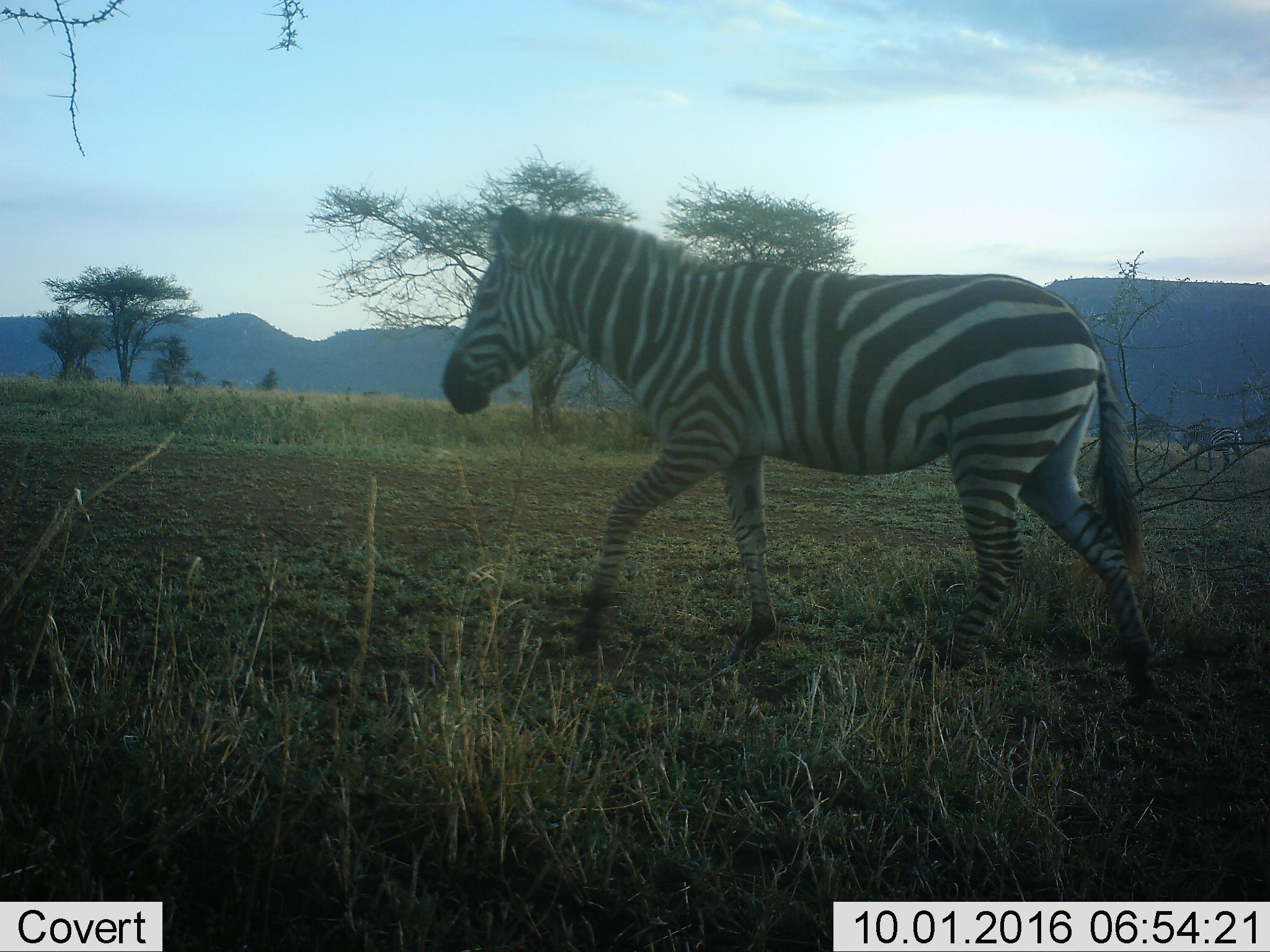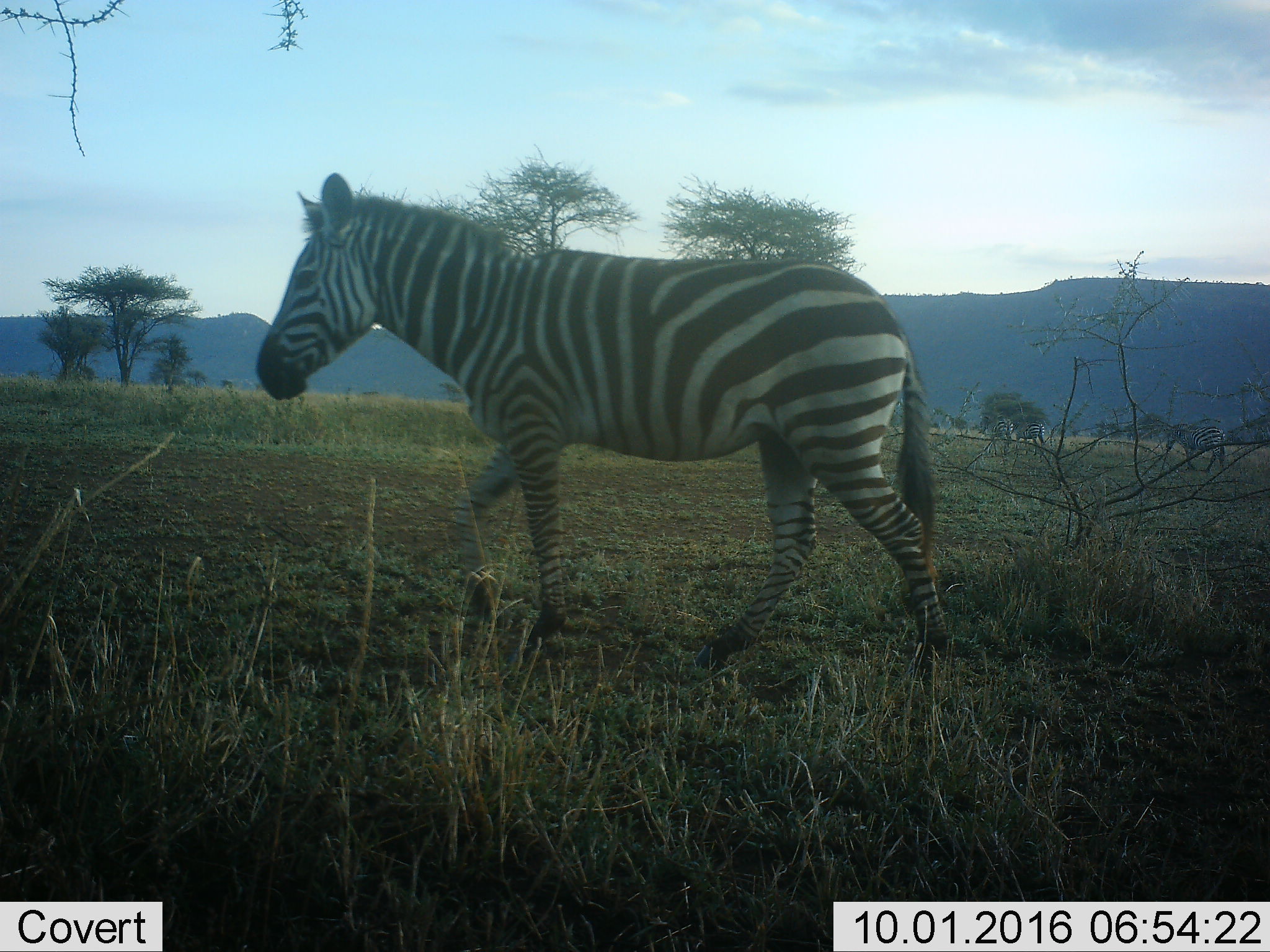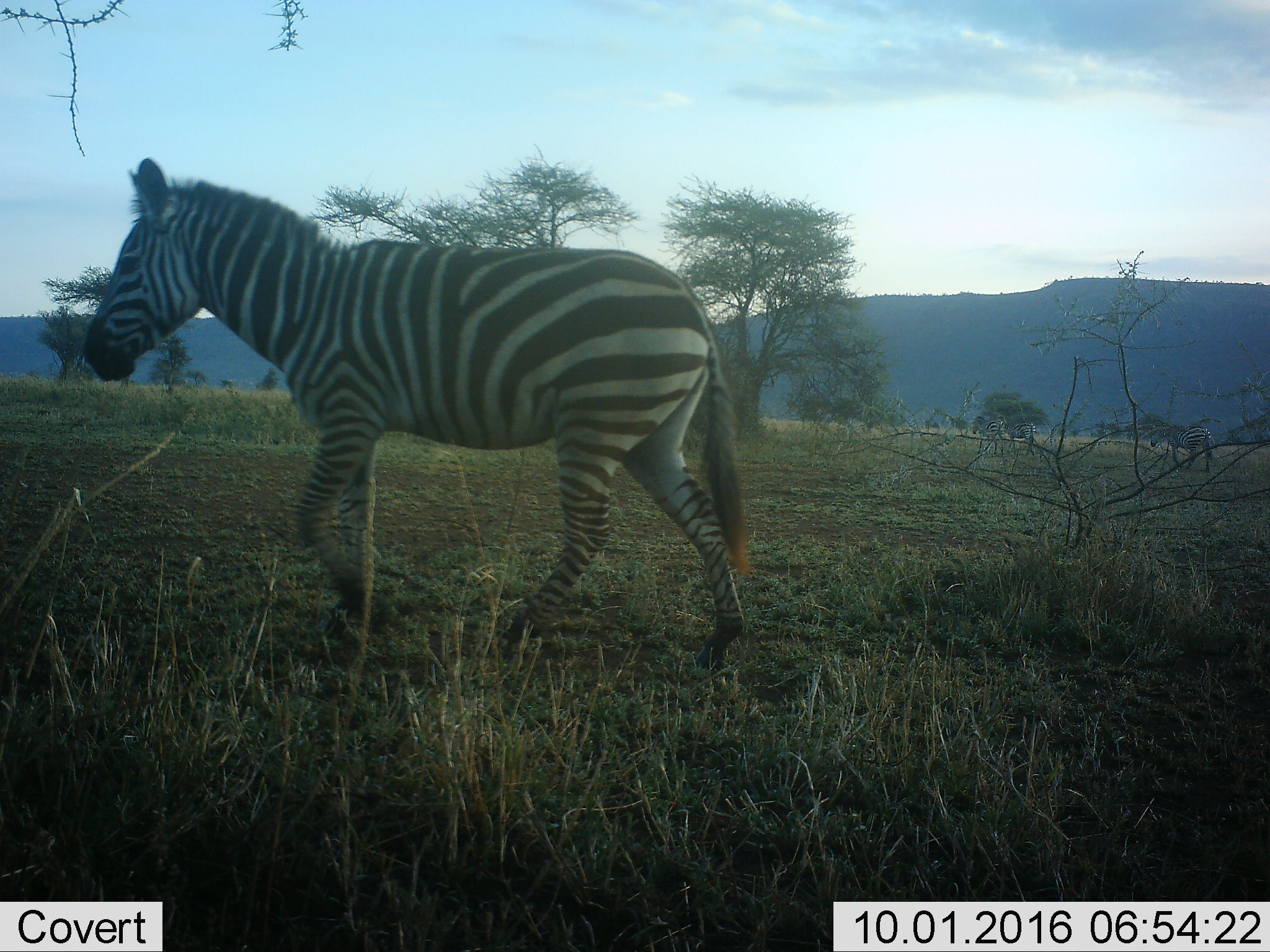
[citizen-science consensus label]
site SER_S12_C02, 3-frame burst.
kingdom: Animalia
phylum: Chordata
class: Mammalia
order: Perissodactyla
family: Equidae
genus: Equus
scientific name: Equus quagga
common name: plains zebra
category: zebraplains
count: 4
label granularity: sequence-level